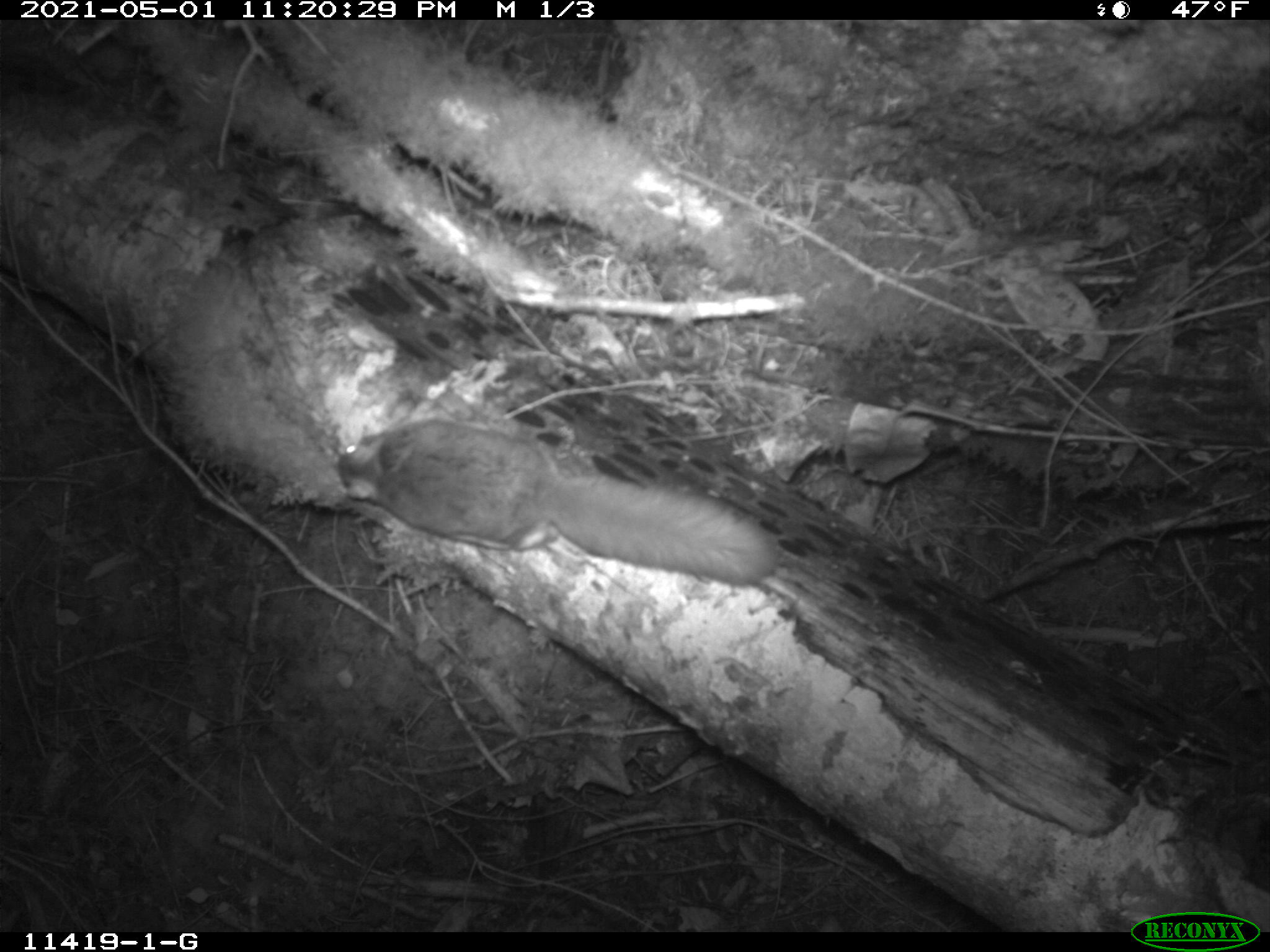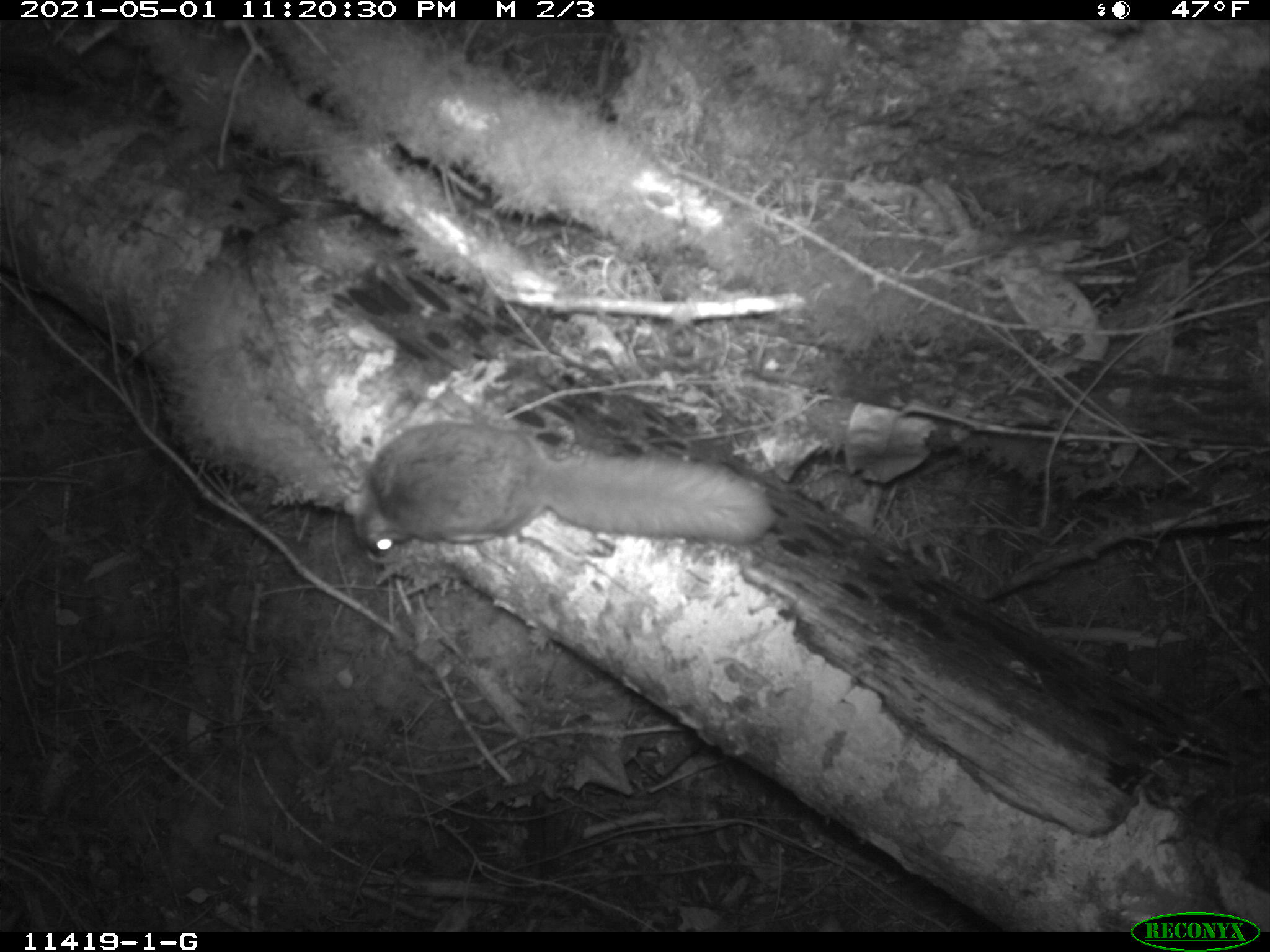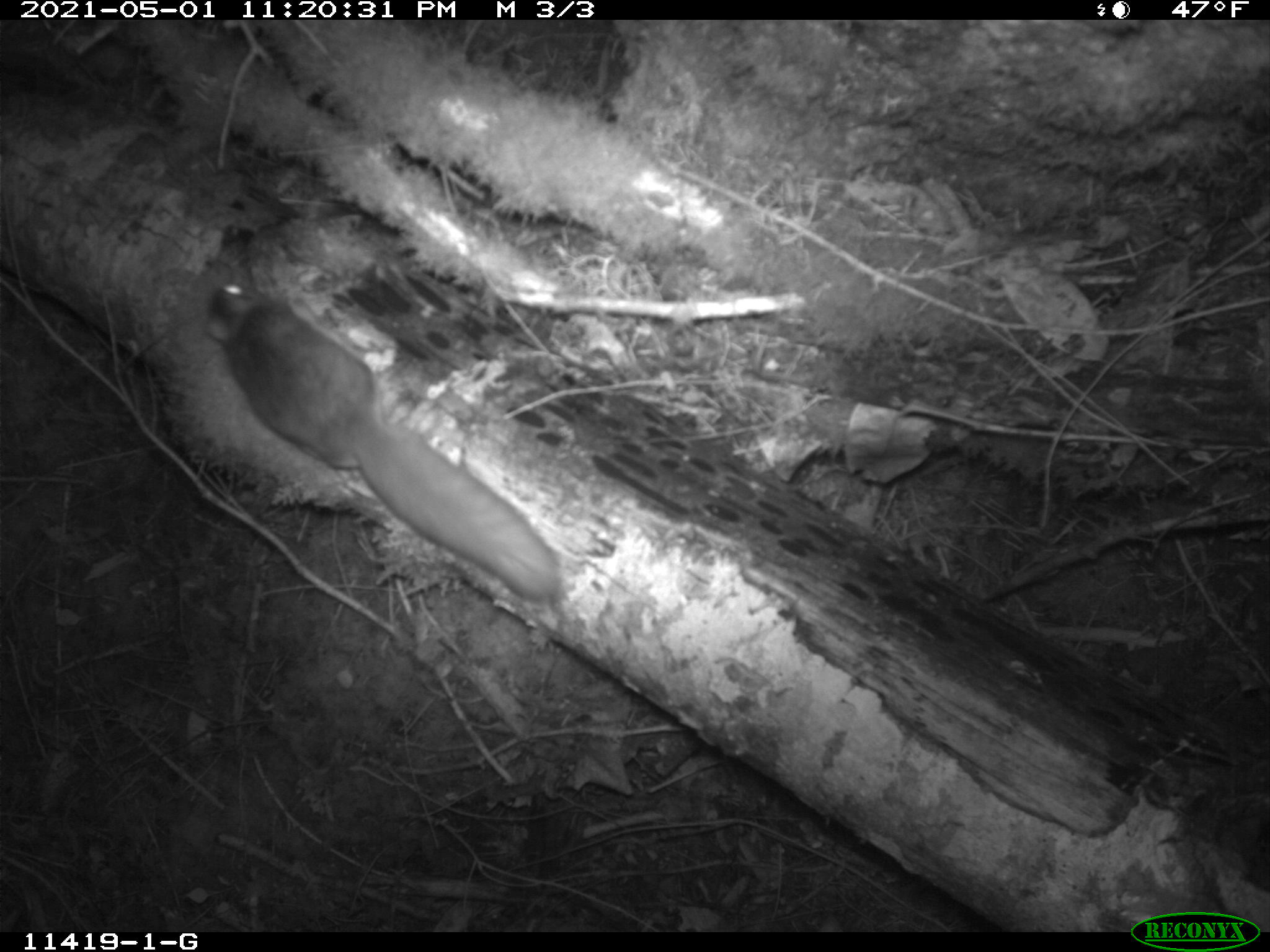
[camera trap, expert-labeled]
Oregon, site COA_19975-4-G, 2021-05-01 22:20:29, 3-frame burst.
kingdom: Animalia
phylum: Chordata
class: Mammalia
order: Rodentia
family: Sciuridae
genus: Glaucomys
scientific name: Glaucomys oregonensis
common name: humboldt's flying squirrel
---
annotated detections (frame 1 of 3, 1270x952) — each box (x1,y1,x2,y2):
humboldt's flying squirrel: (318,414,784,590)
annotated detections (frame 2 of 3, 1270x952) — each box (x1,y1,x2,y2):
humboldt's flying squirrel: (330,416,782,556)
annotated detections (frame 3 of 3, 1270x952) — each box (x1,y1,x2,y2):
humboldt's flying squirrel: (201,281,569,613)